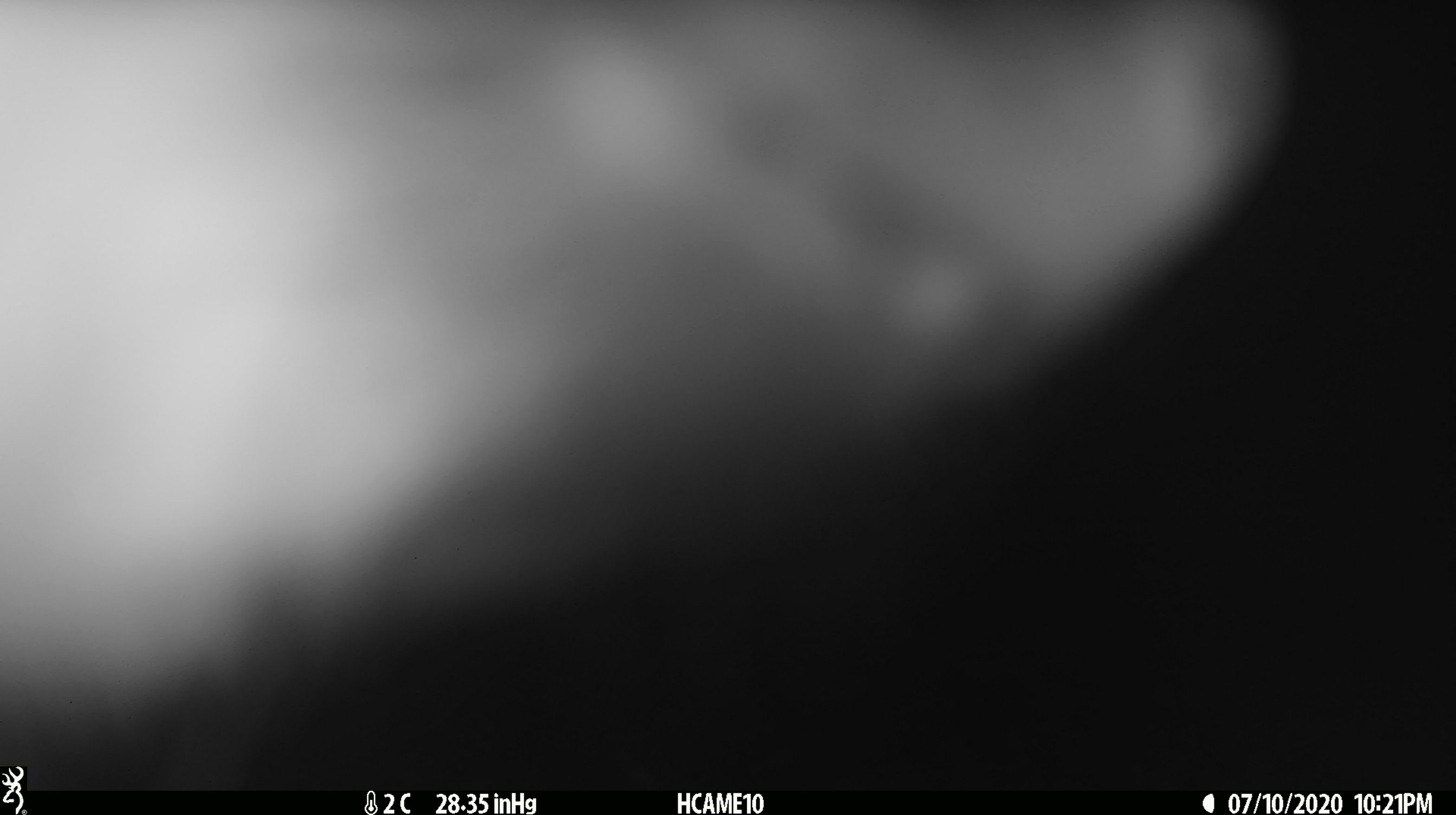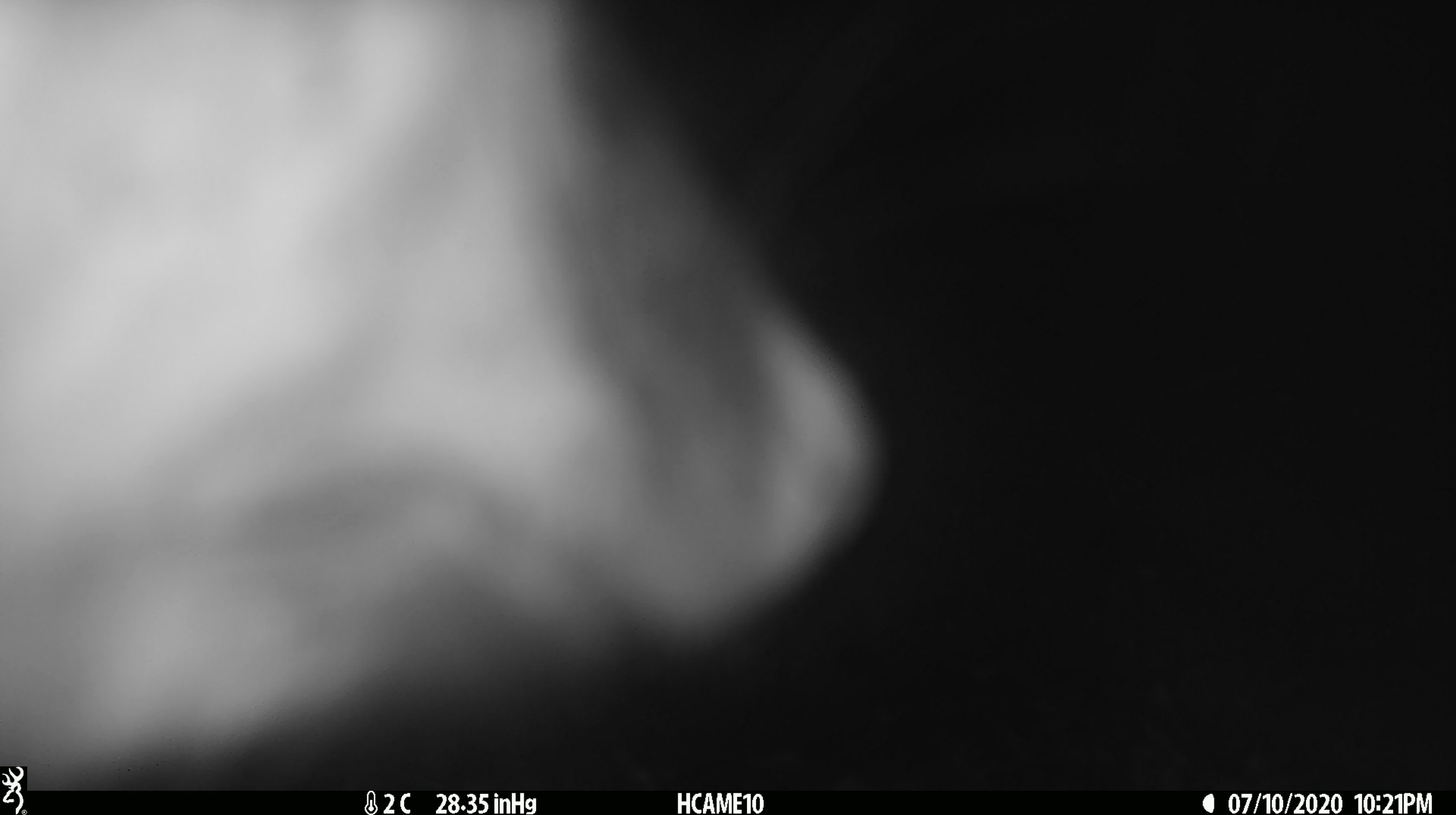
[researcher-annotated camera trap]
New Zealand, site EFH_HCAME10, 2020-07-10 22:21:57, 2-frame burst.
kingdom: Animalia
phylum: Chordata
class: Mammalia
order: Diprotodontia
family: Phalangeridae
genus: Trichosurus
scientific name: Trichosurus vulpecula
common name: common brushtail possum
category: possum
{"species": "possum (common brushtail possum) (Trichosurus vulpecula)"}